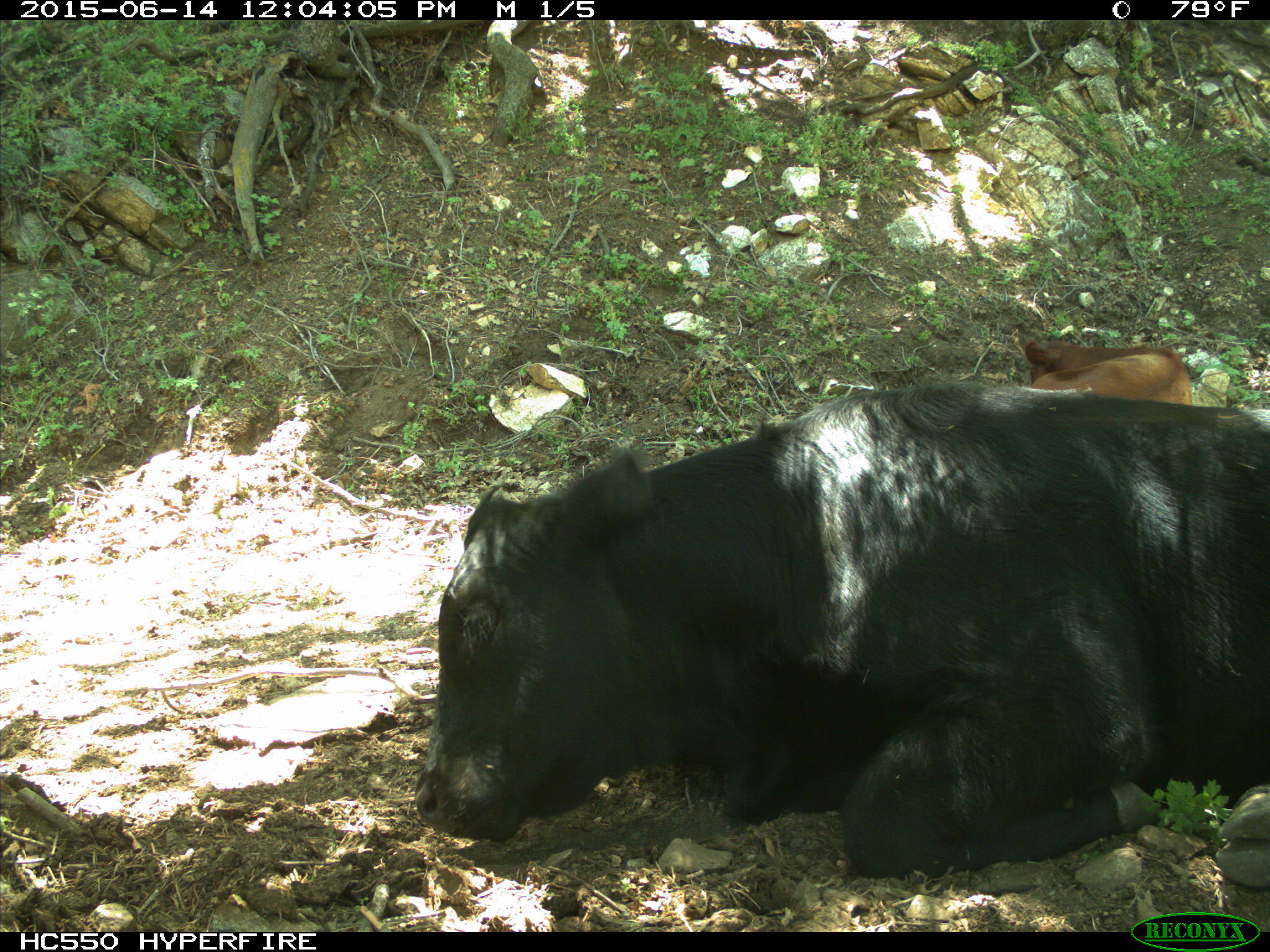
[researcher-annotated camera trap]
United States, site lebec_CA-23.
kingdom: Animalia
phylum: Chordata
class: Mammalia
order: Artiodactyla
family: Bovidae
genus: Bos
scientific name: Bos taurus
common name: domestic cow